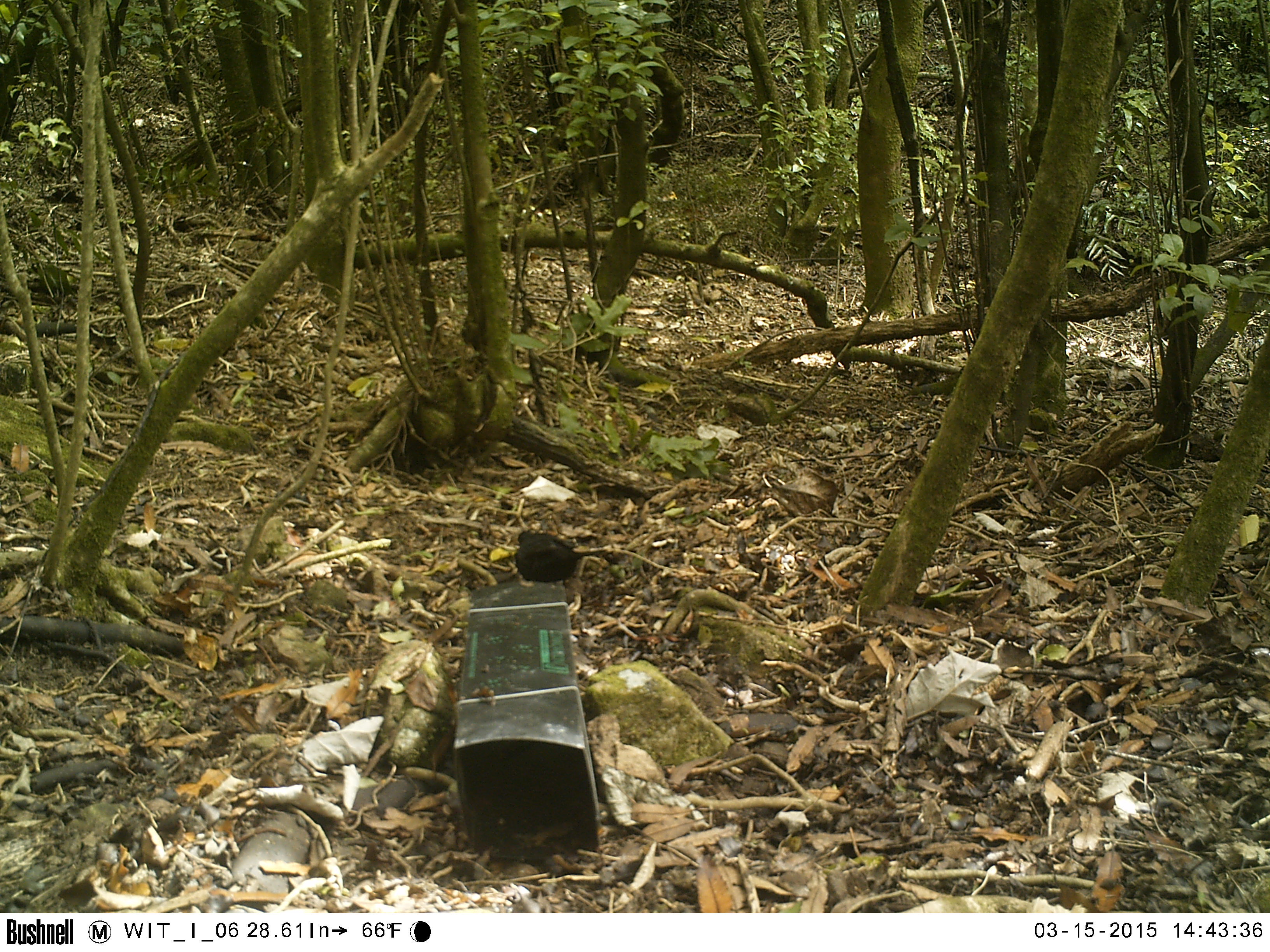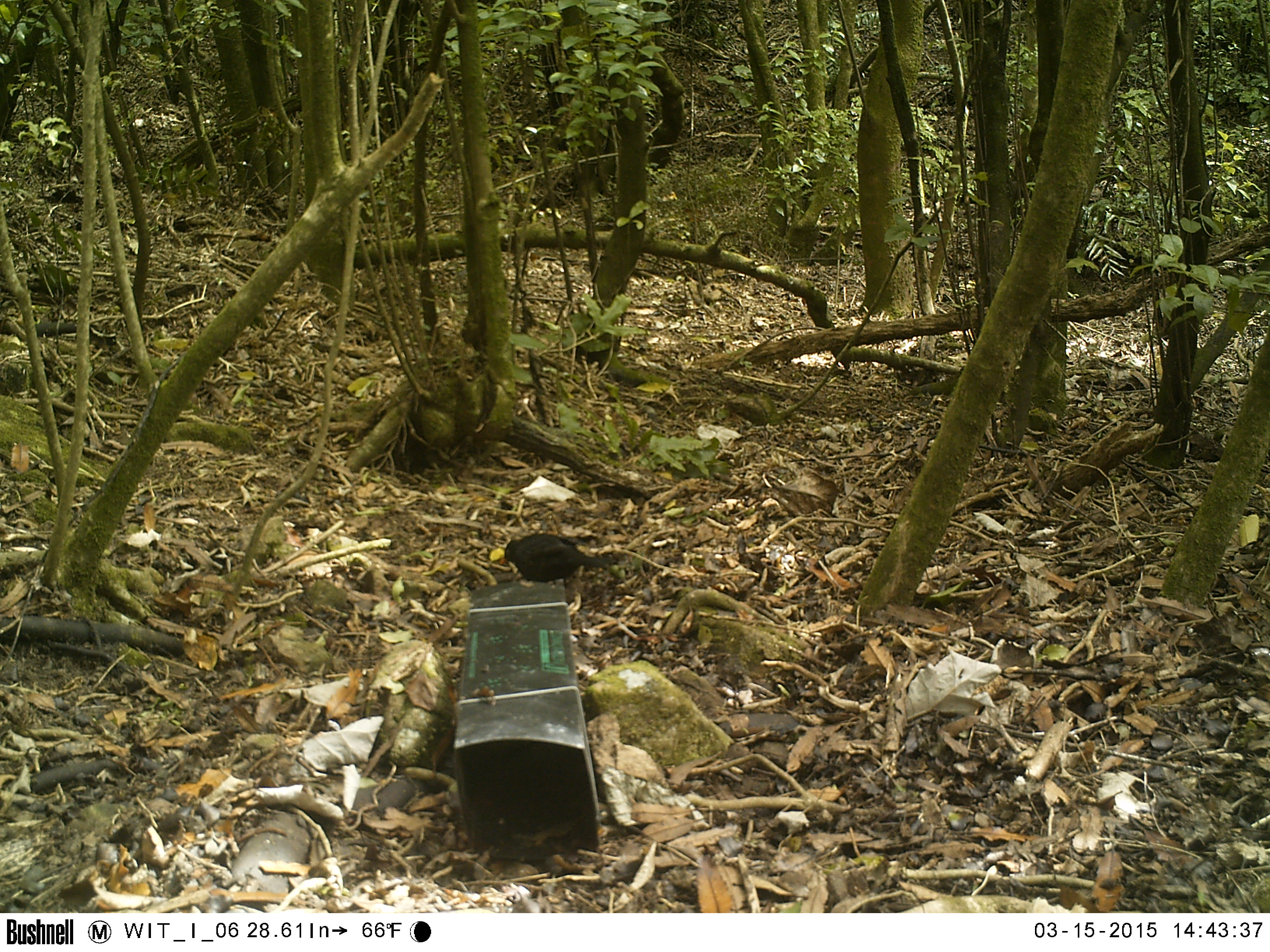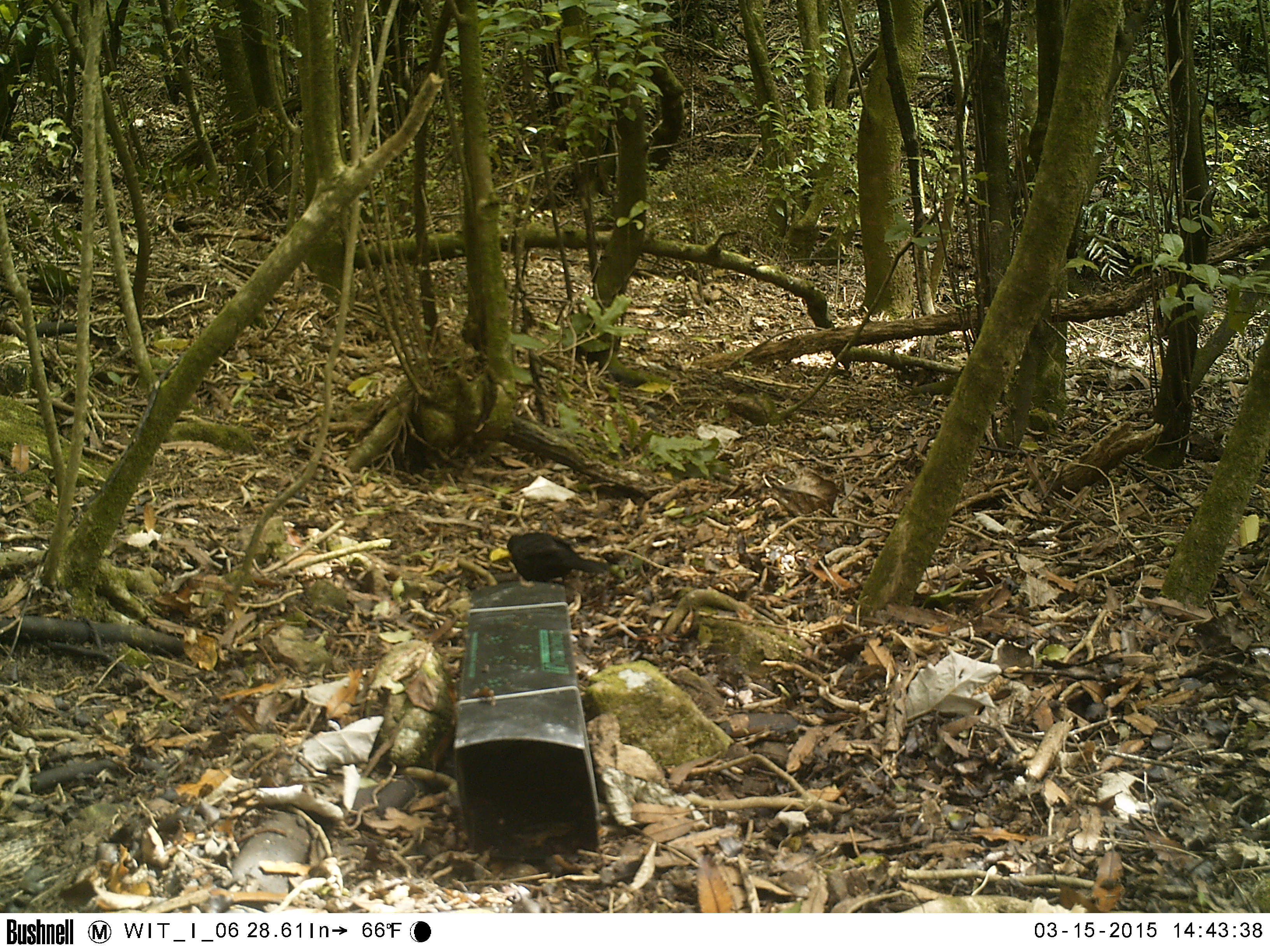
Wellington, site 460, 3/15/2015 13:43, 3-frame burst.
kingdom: Animalia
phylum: Chordata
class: Aves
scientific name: Aves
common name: bird